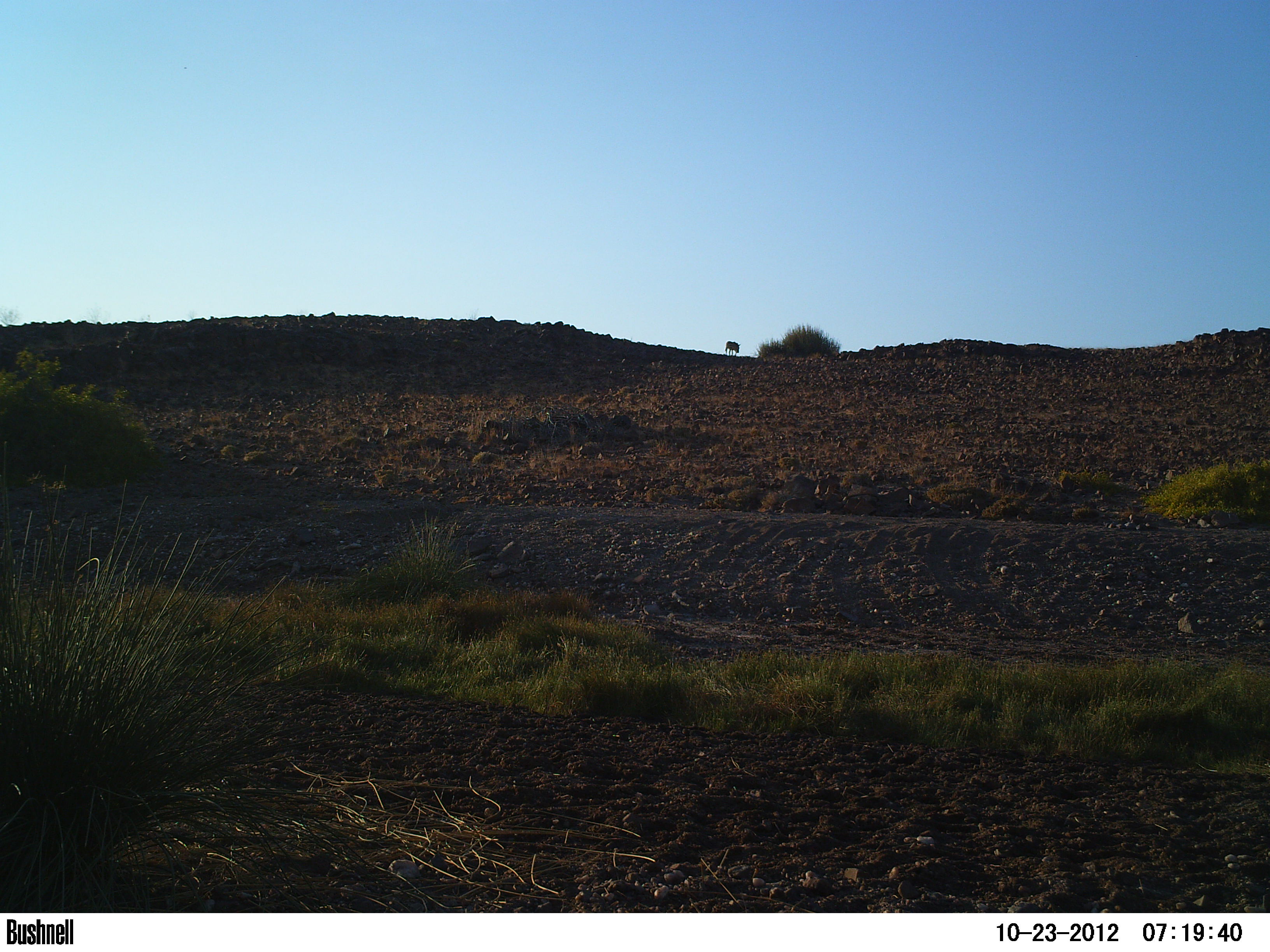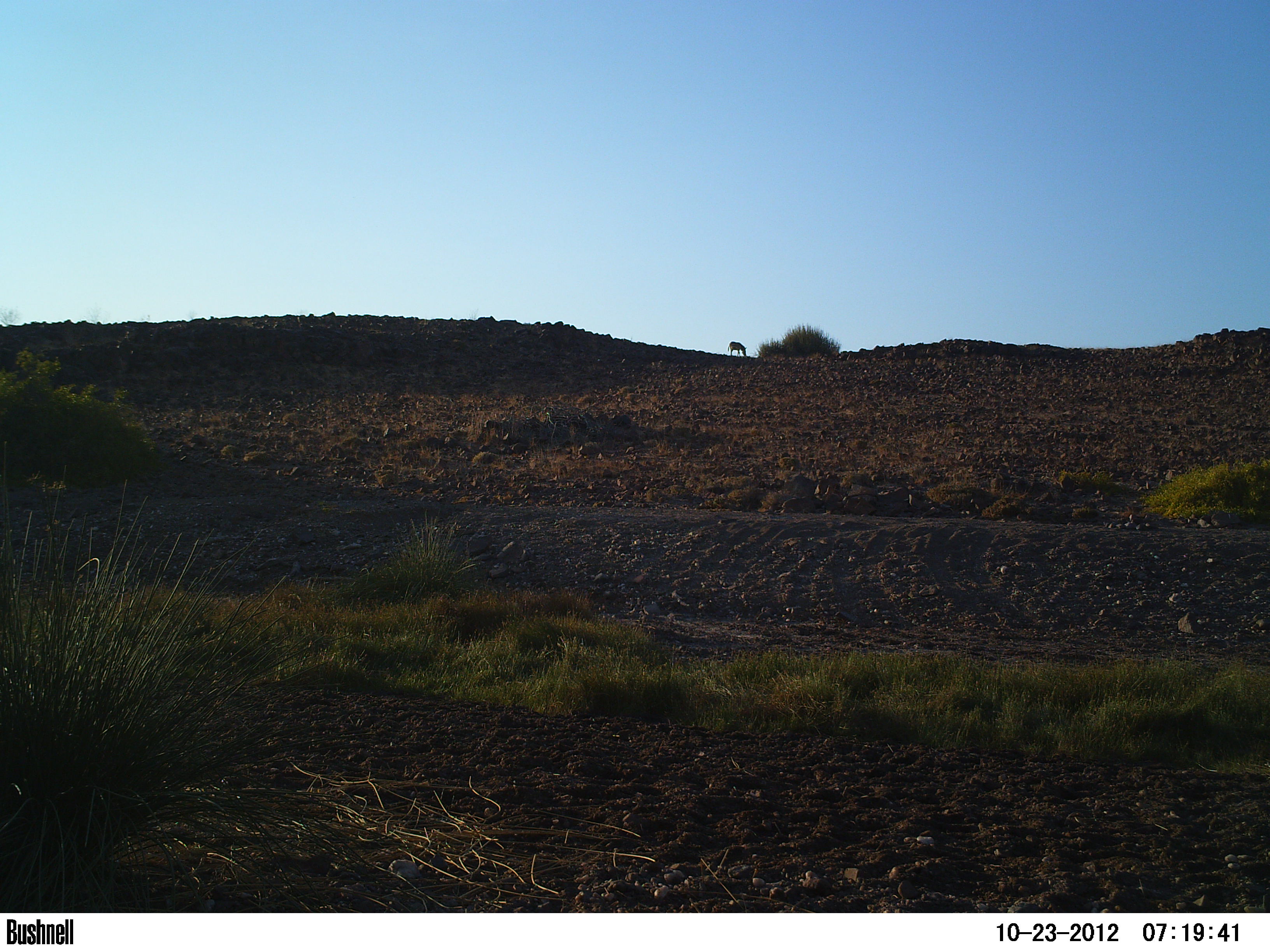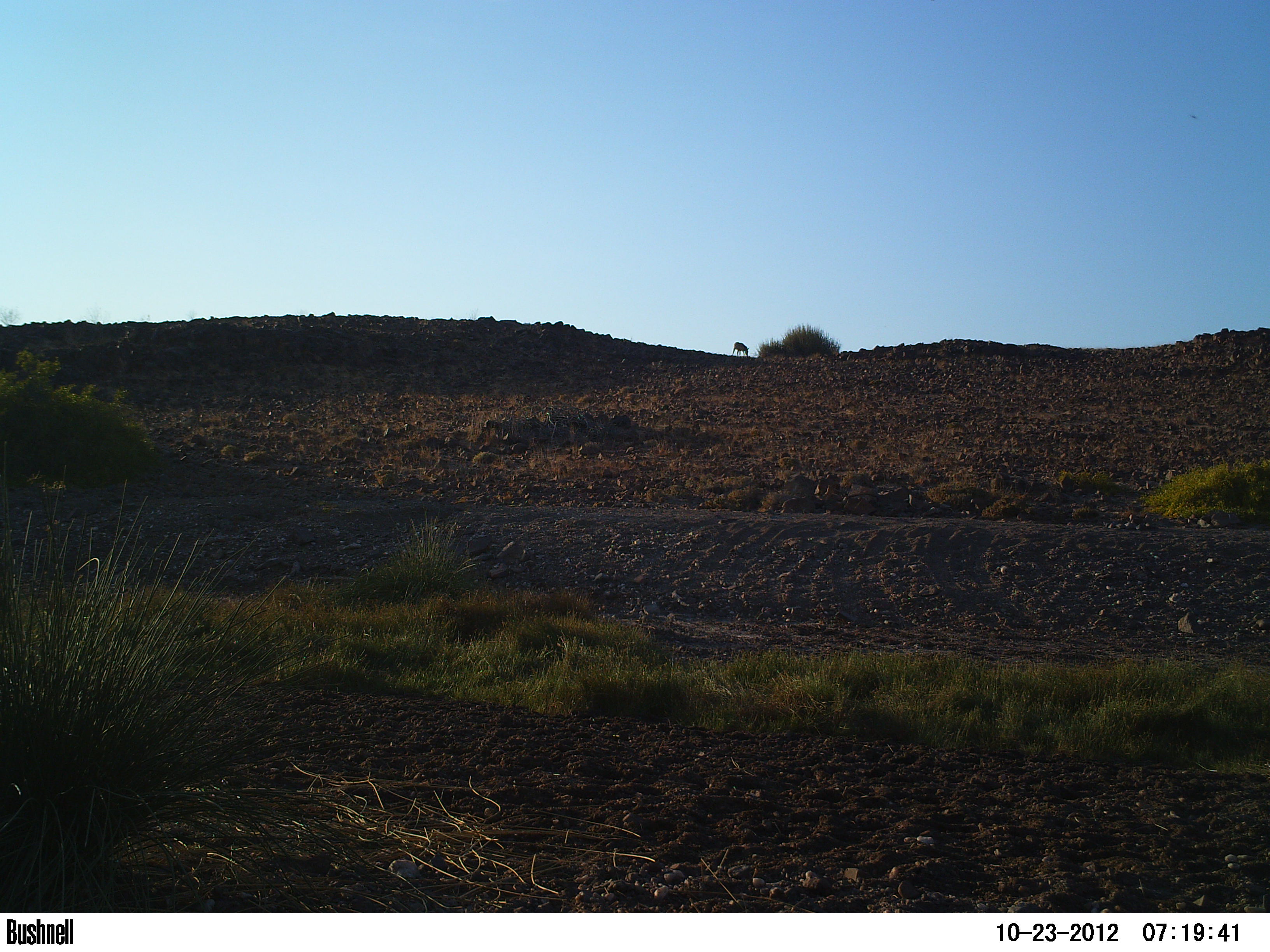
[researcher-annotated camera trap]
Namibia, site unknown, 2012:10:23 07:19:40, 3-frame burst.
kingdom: Animalia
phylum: Chordata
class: Mammalia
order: Perissodactyla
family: Equidae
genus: Equus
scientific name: Equus zebra hartmannae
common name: hartmann's mountain zebra